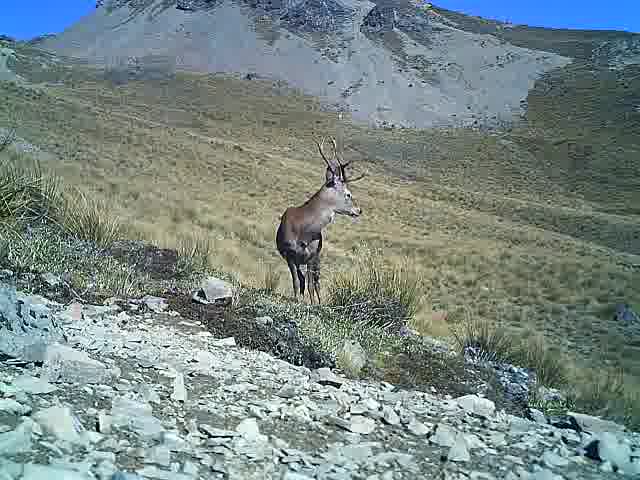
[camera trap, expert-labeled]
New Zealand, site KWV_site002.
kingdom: Animalia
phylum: Chordata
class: Mammalia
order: Artiodactyla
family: Cervidae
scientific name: Cervidae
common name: deer